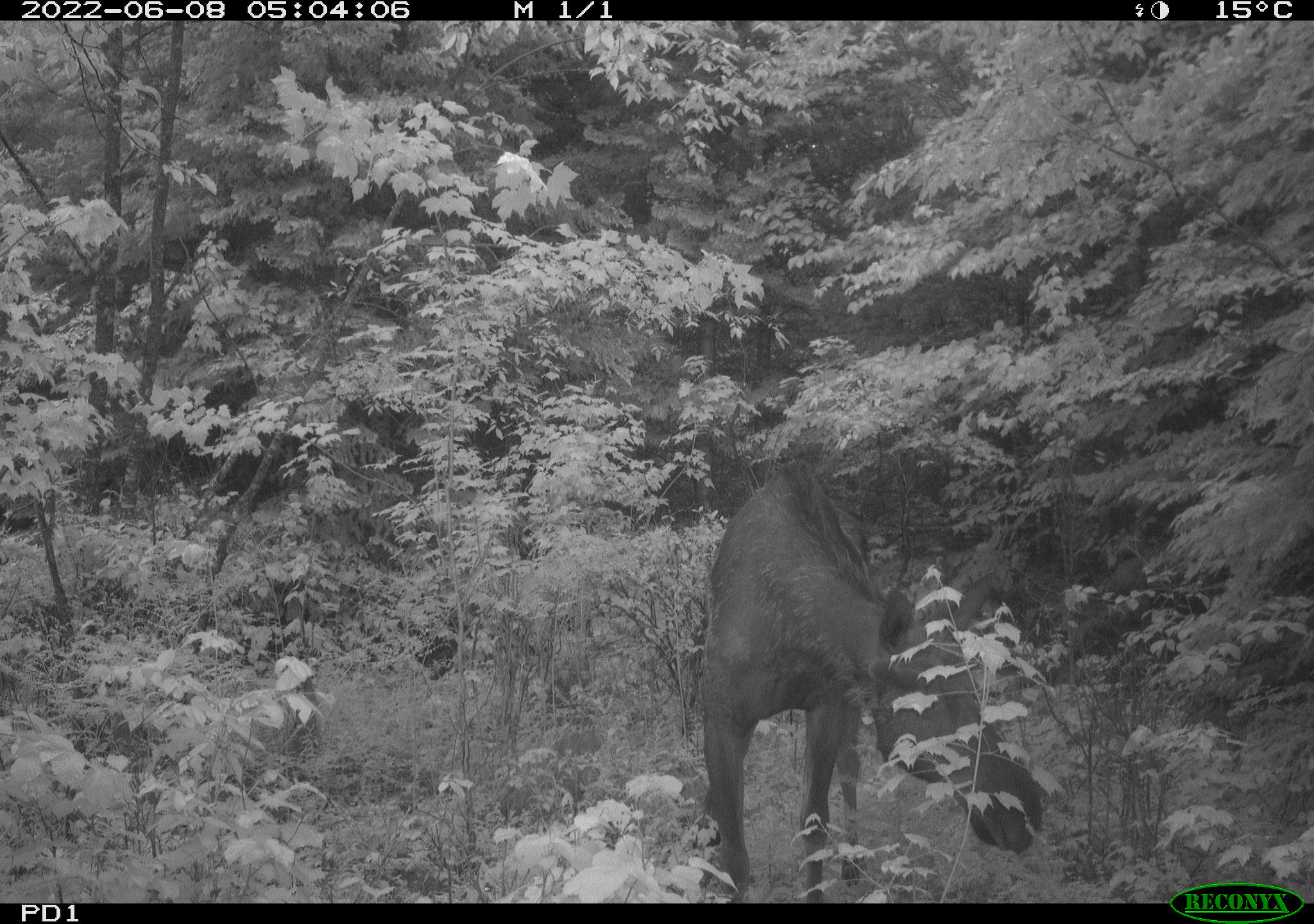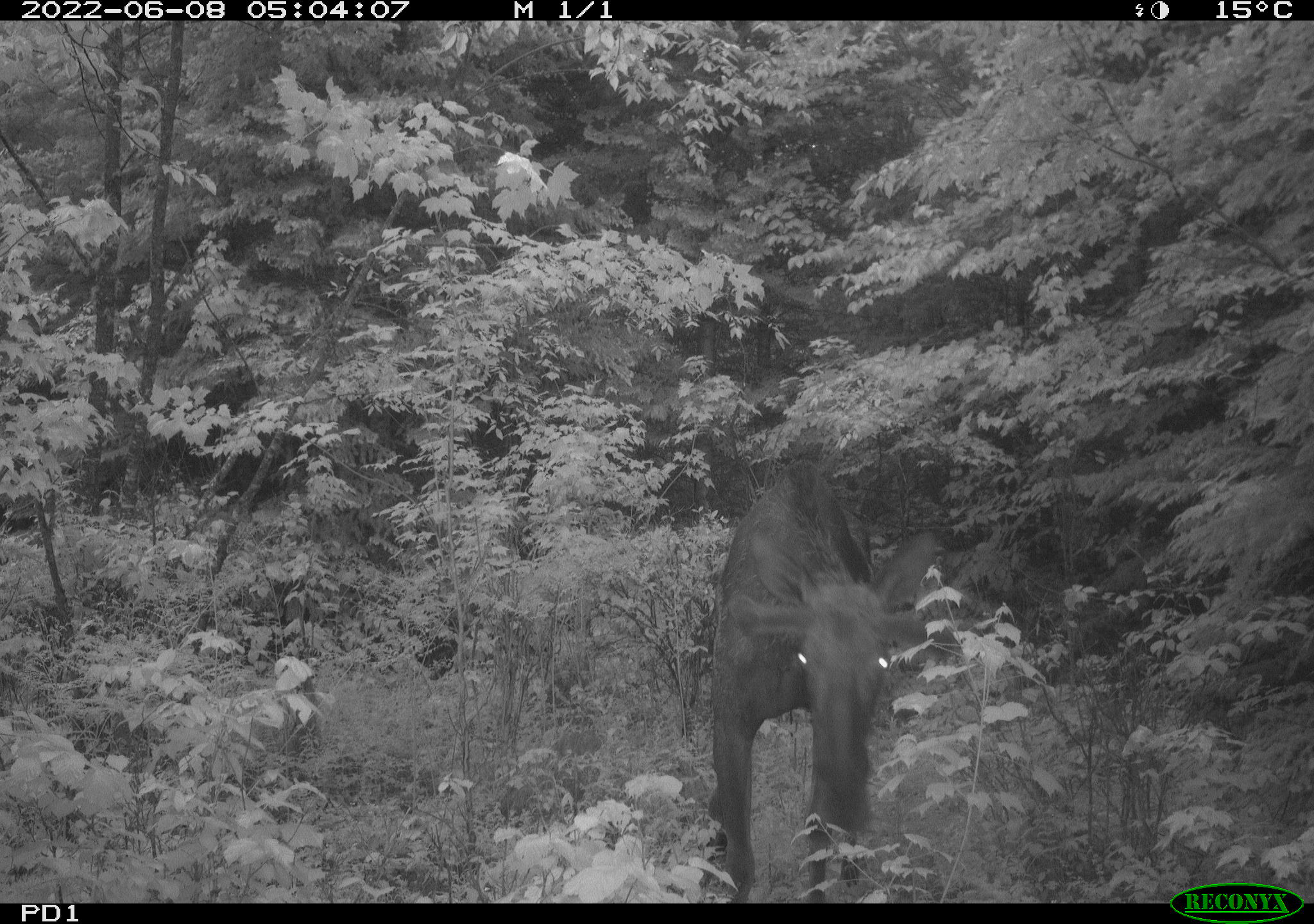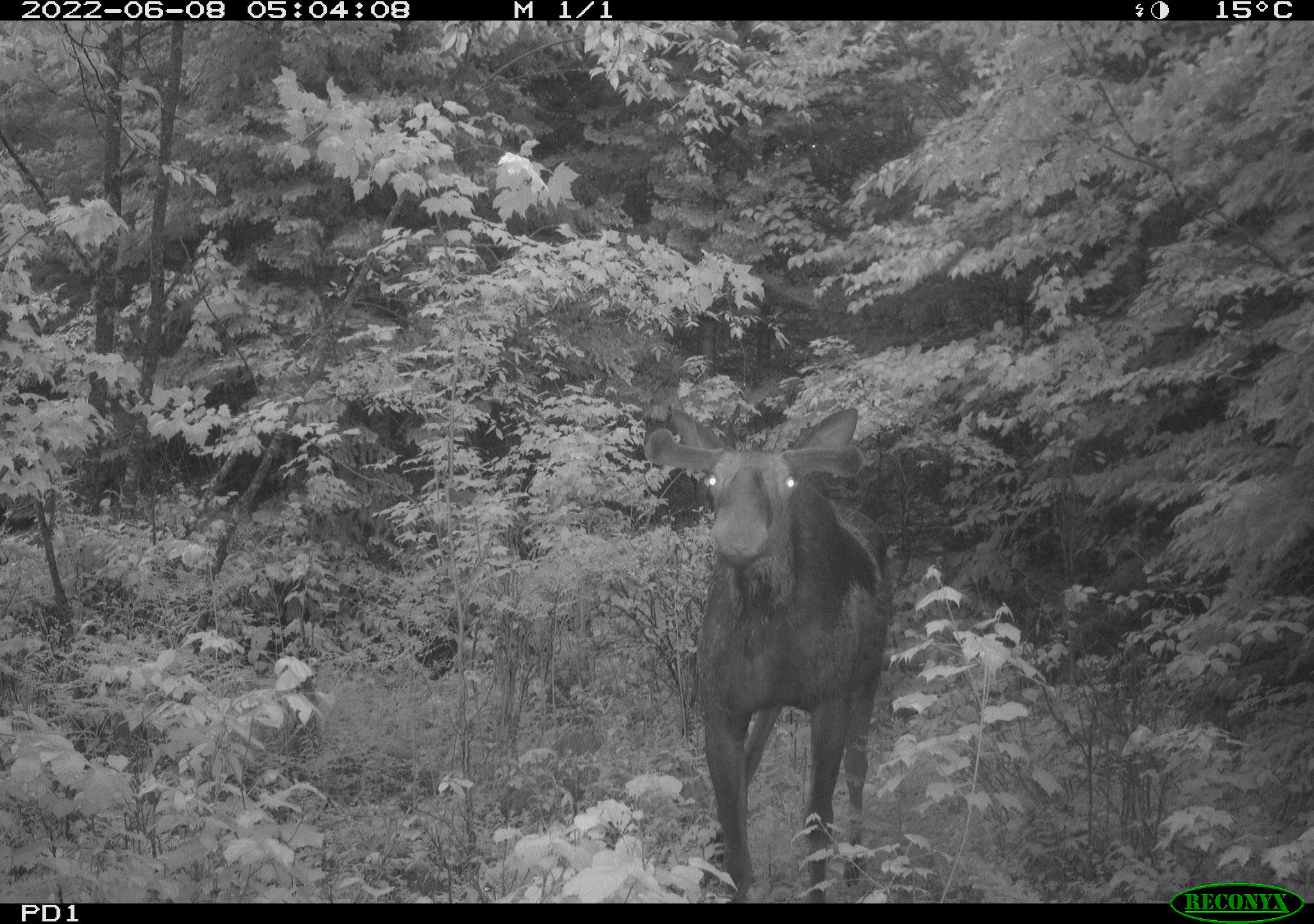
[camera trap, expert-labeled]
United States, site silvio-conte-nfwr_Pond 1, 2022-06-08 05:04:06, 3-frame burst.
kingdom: Animalia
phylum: Chordata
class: Mammalia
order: Artiodactyla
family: Cervidae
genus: Alces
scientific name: Alces alces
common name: moose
Moose (Alces alces).